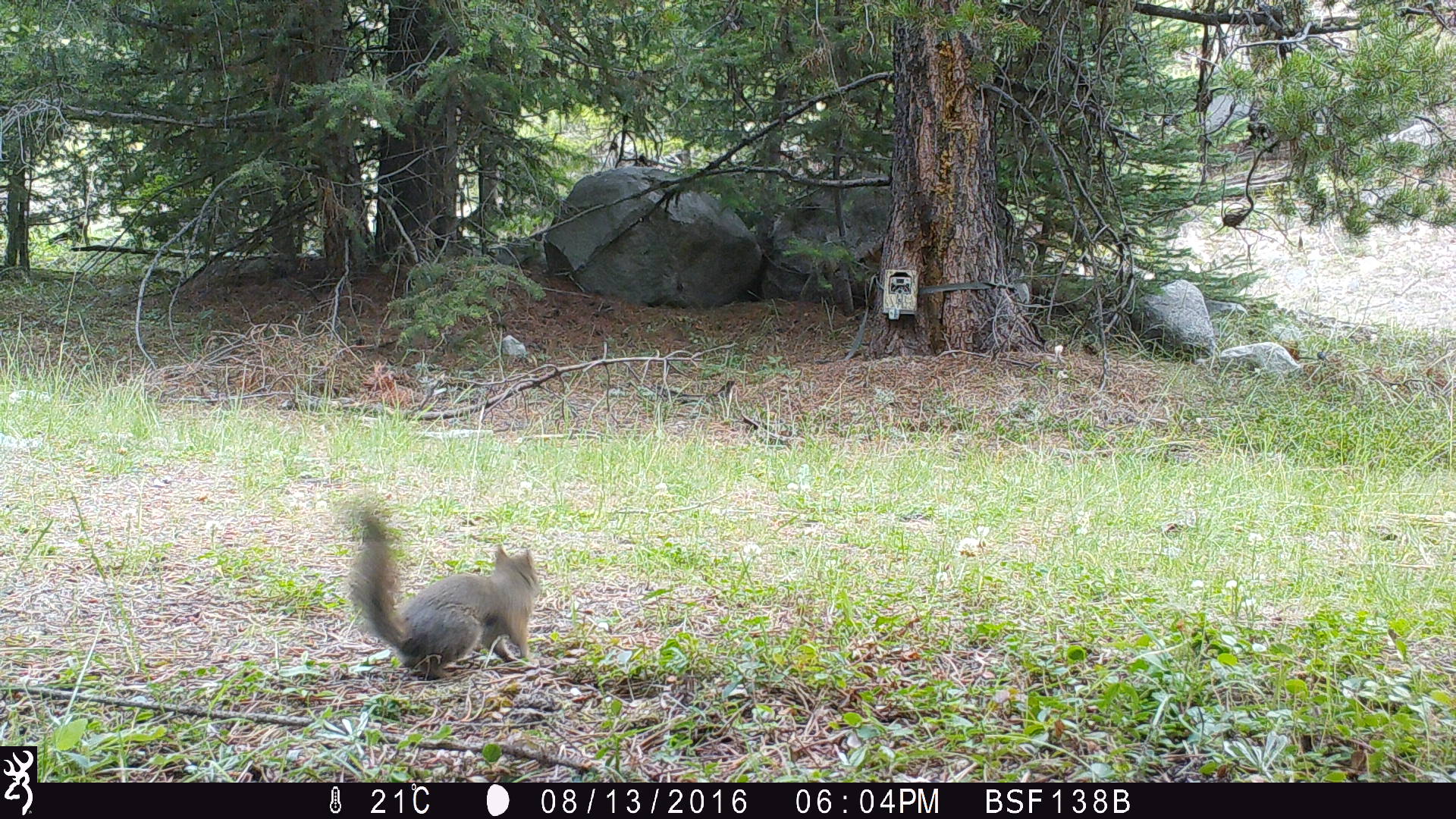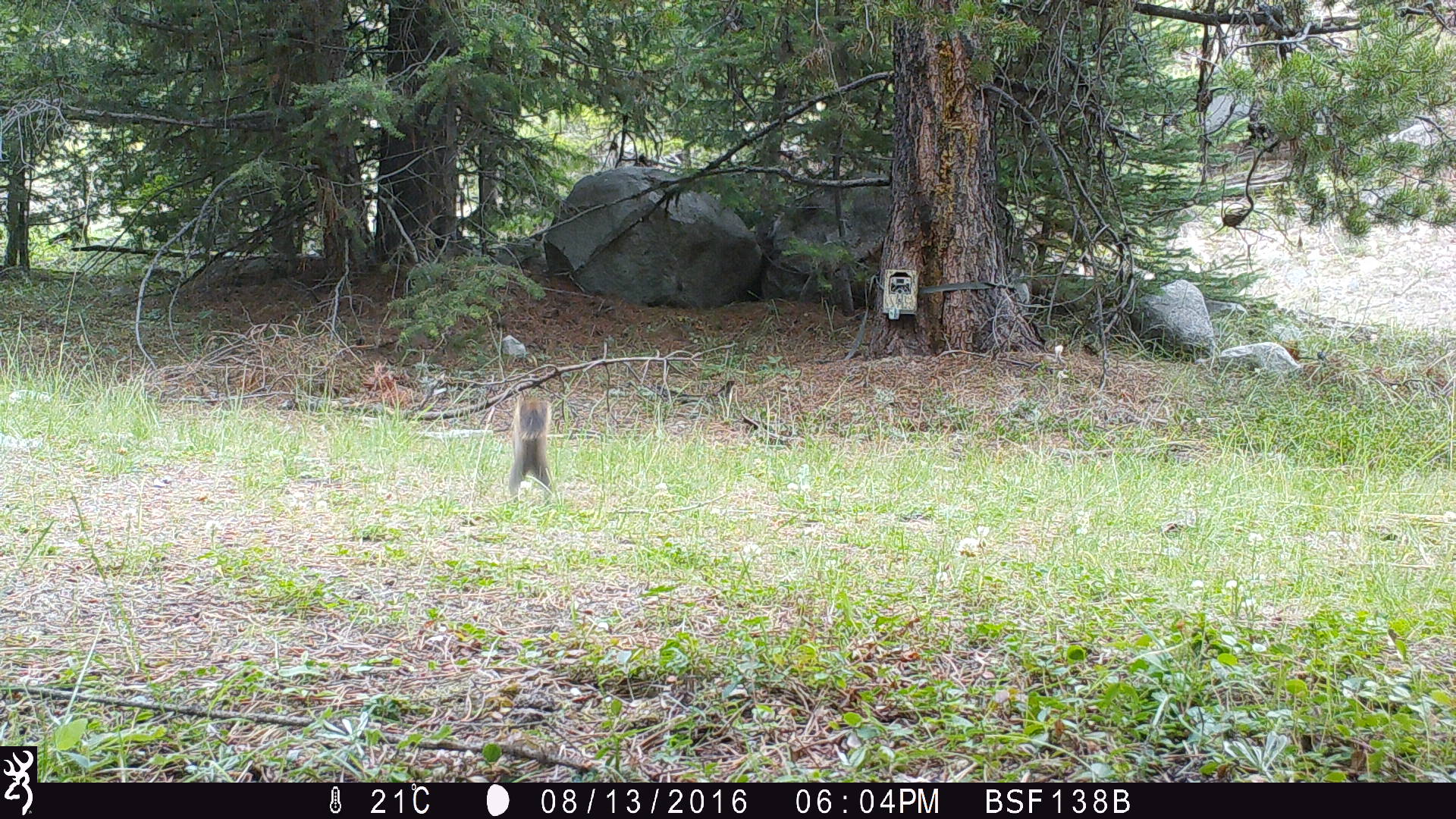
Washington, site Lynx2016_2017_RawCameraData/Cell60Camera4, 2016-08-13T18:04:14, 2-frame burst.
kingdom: Animalia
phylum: Chordata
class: Mammalia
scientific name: Mammalia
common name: small mammal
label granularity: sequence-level